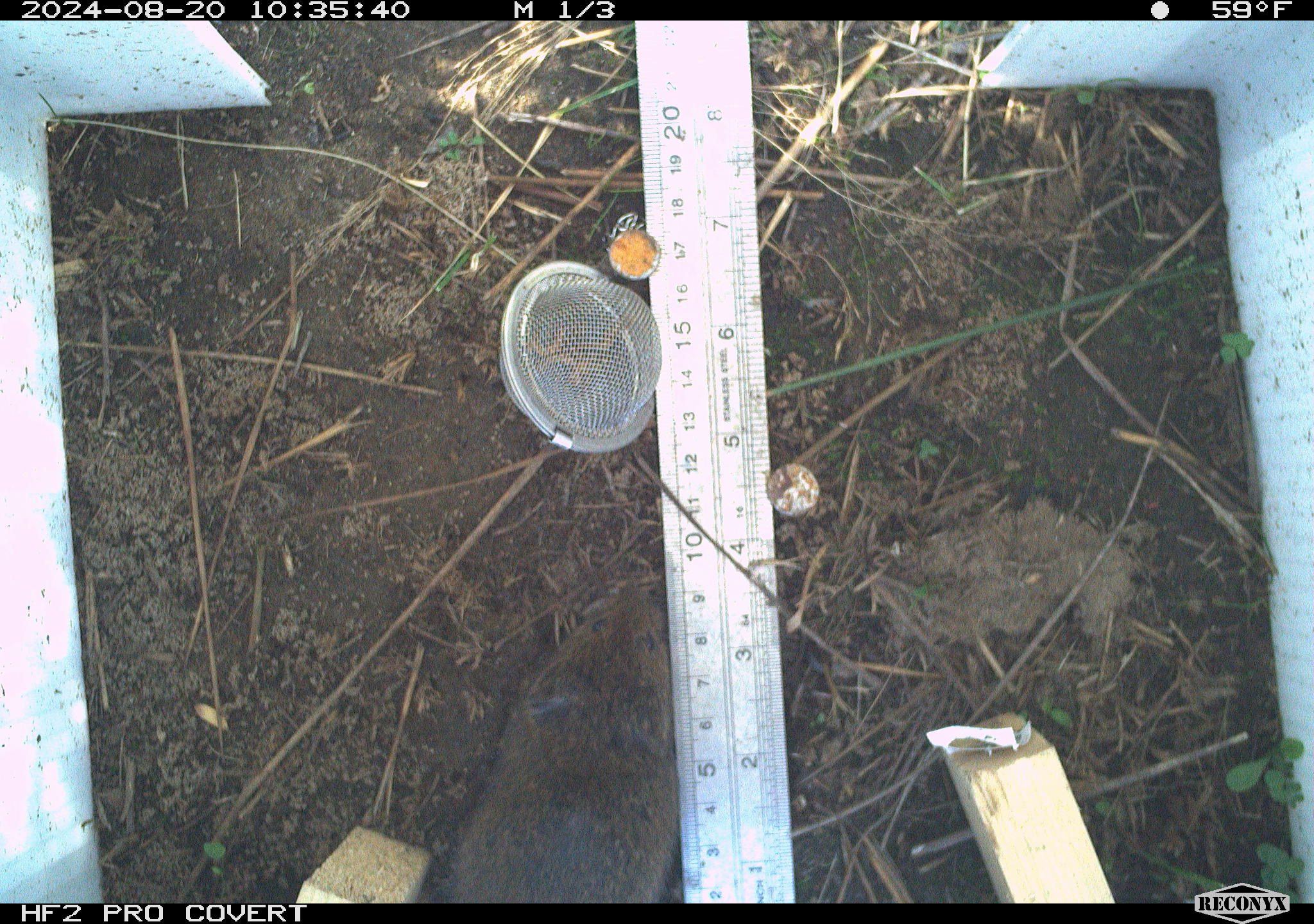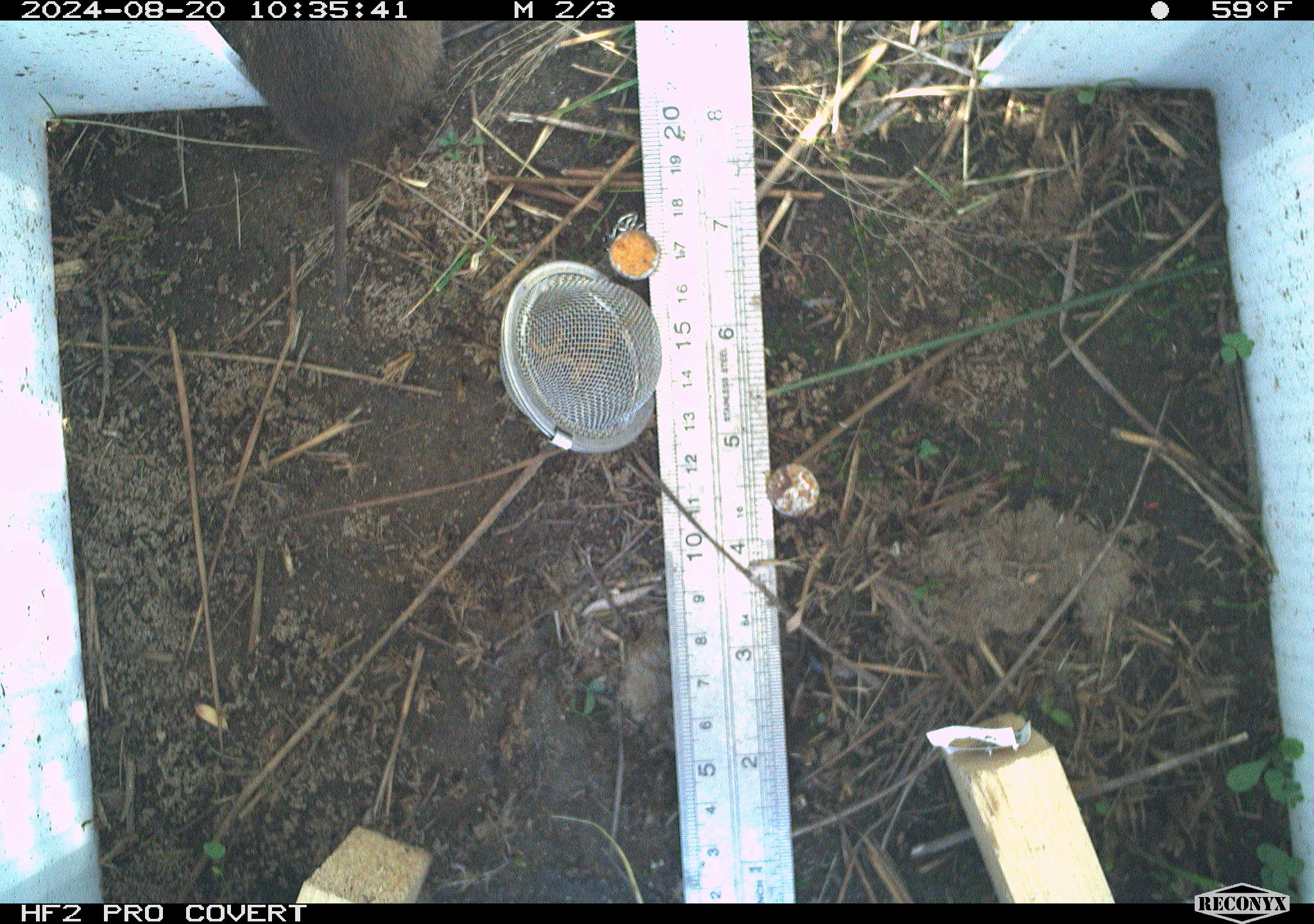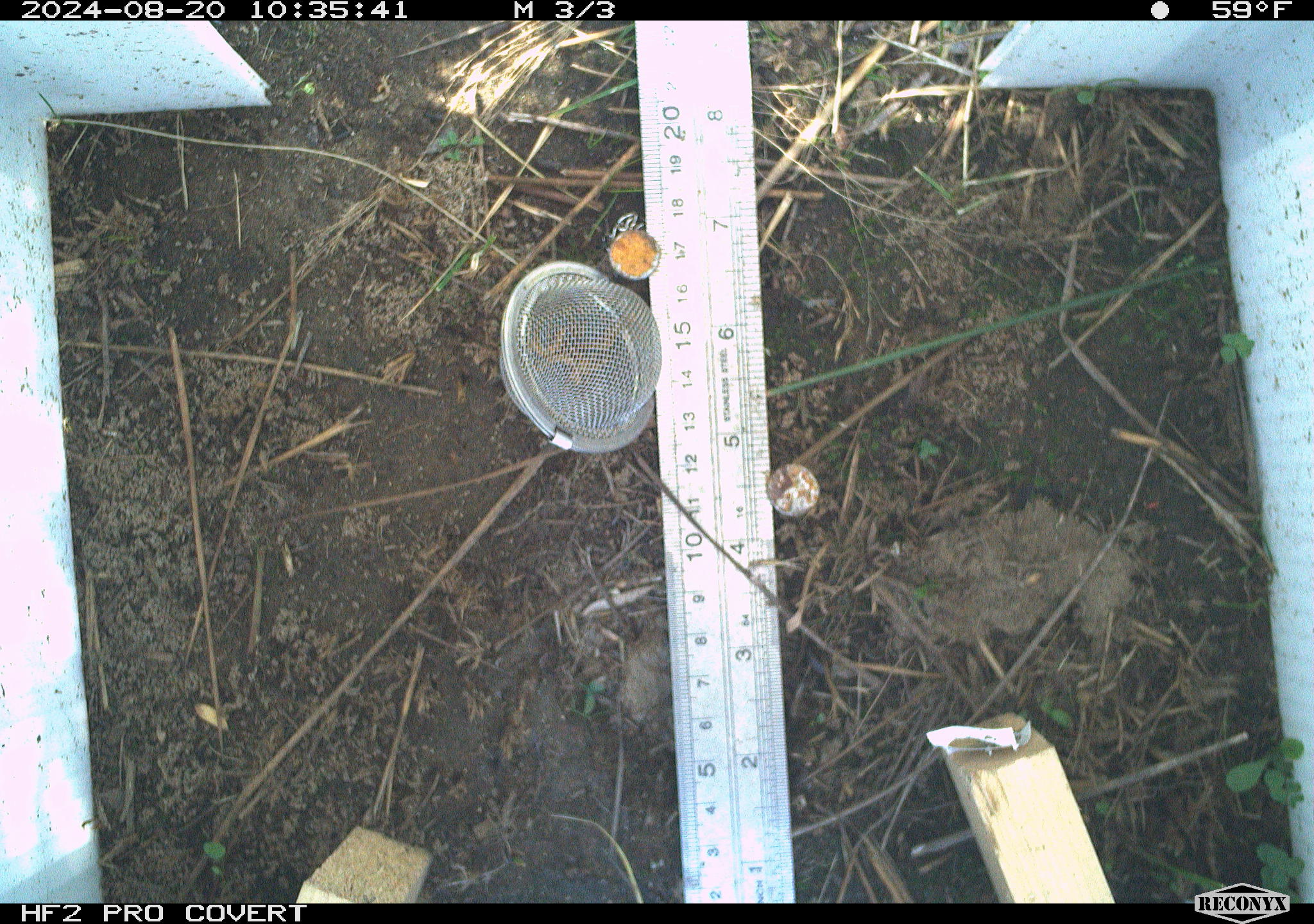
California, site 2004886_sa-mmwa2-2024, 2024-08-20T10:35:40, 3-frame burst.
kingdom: Animalia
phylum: Chordata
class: Mammalia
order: Rodentia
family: Cricetidae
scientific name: Arvicolinae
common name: voles, lemmings, and muskrats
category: arvicolinae subfamily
Arvicolinae subfamily (voles, lemmings, and muskrats) (Arvicolinae).